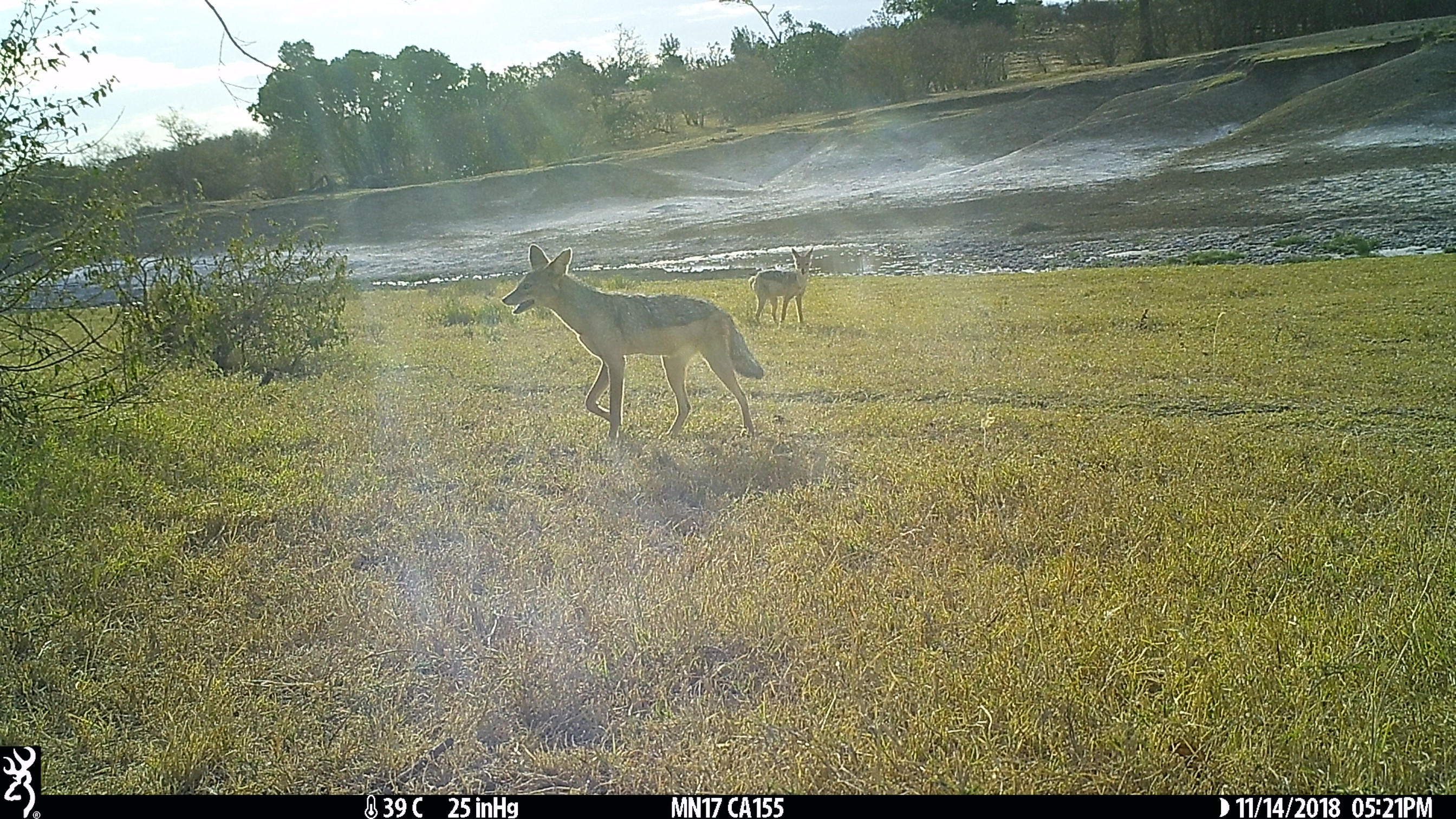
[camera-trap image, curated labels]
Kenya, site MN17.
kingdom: Animalia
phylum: Chordata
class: Mammalia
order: Carnivora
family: Canidae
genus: Lupulella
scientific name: Lupulella mesomelas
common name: black-backed jackal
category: jackal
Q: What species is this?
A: Jackal (black-backed jackal) (Lupulella mesomelas).